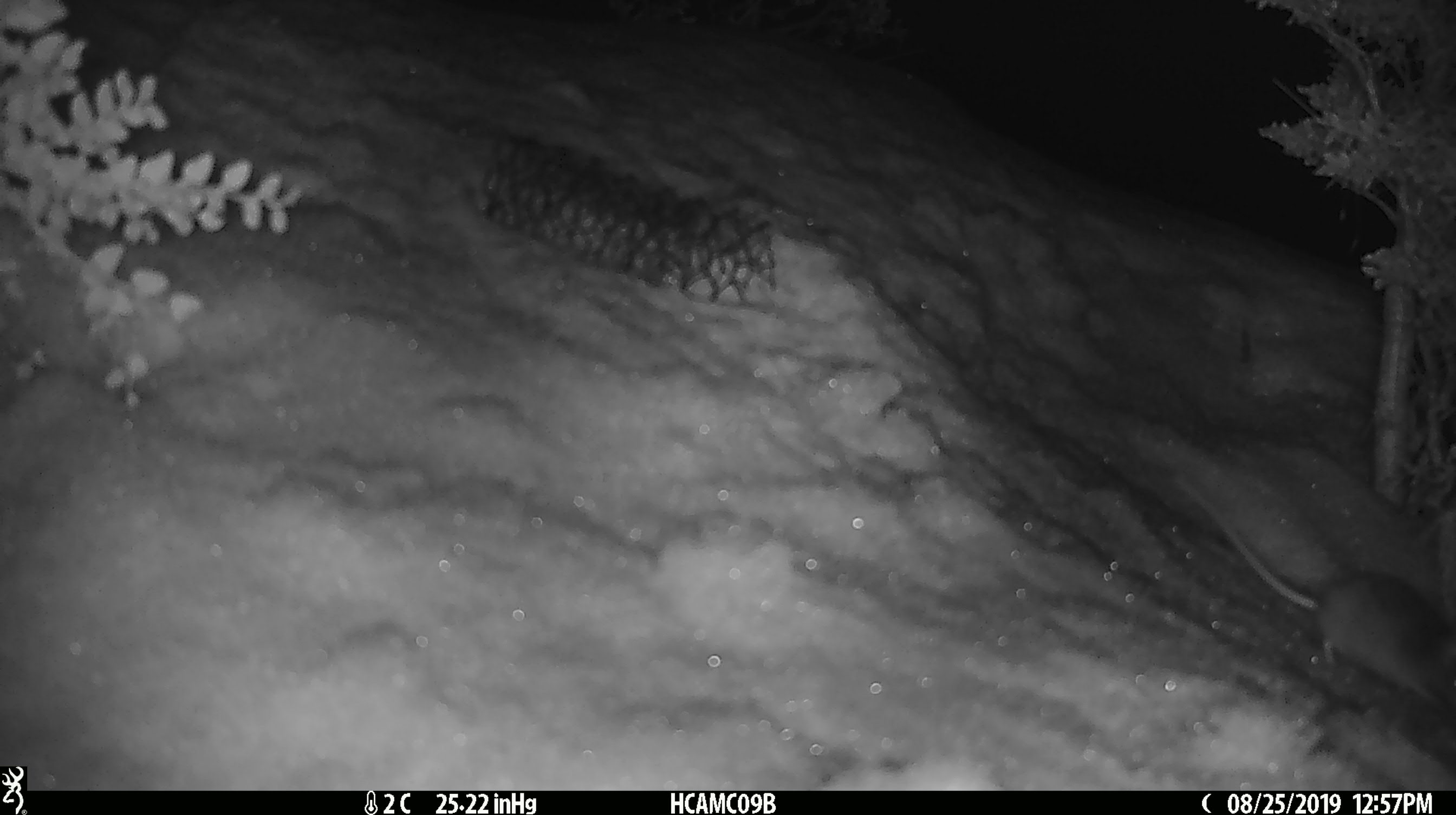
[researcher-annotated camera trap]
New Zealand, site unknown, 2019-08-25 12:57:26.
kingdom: Animalia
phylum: Chordata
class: Mammalia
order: Rodentia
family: Muridae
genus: Mus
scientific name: Mus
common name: mouse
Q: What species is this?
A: Mouse (Mus).